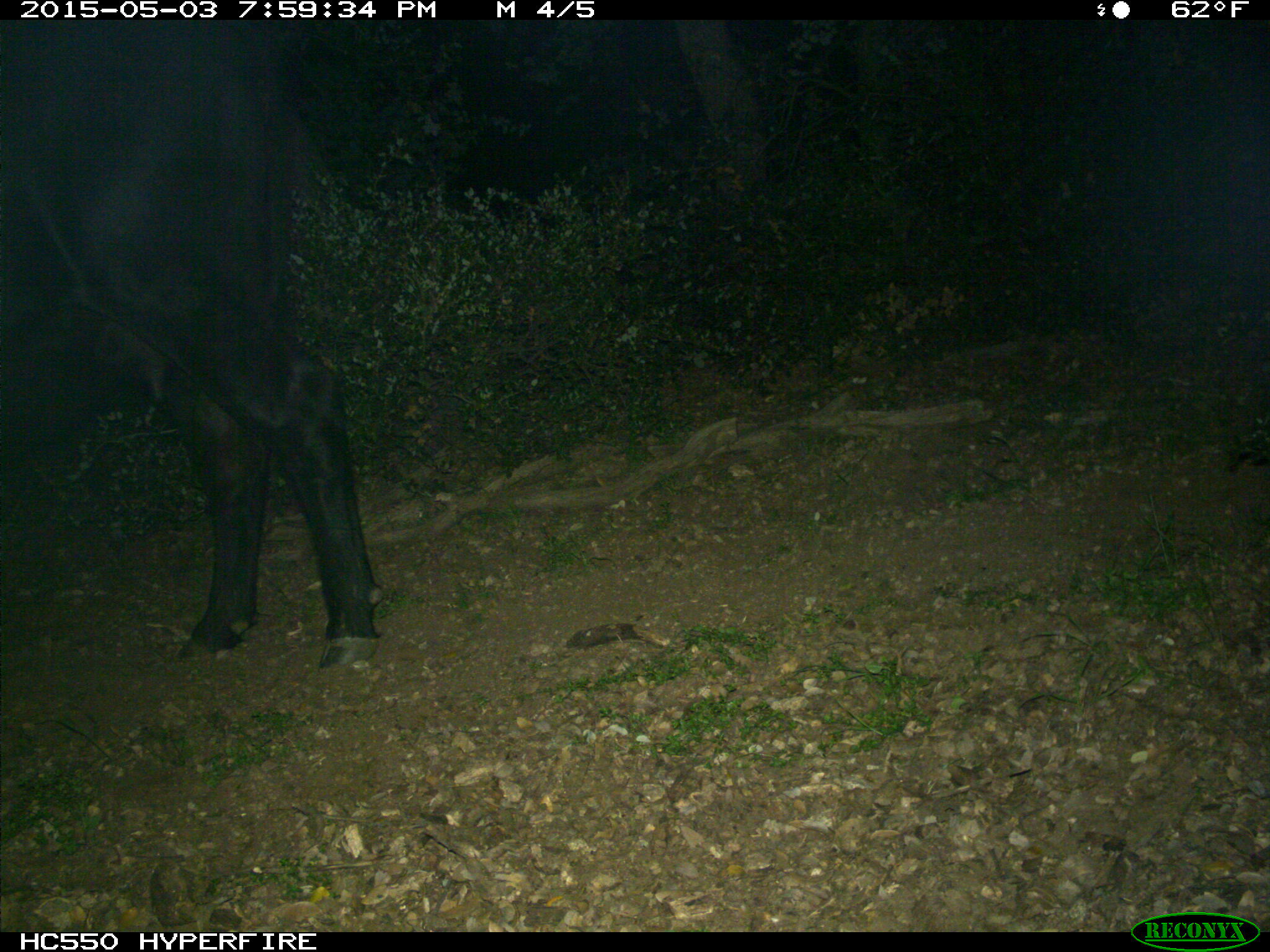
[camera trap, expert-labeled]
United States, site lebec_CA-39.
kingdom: Animalia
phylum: Chordata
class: Mammalia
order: Artiodactyla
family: Bovidae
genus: Bos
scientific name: Bos taurus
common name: domestic cow